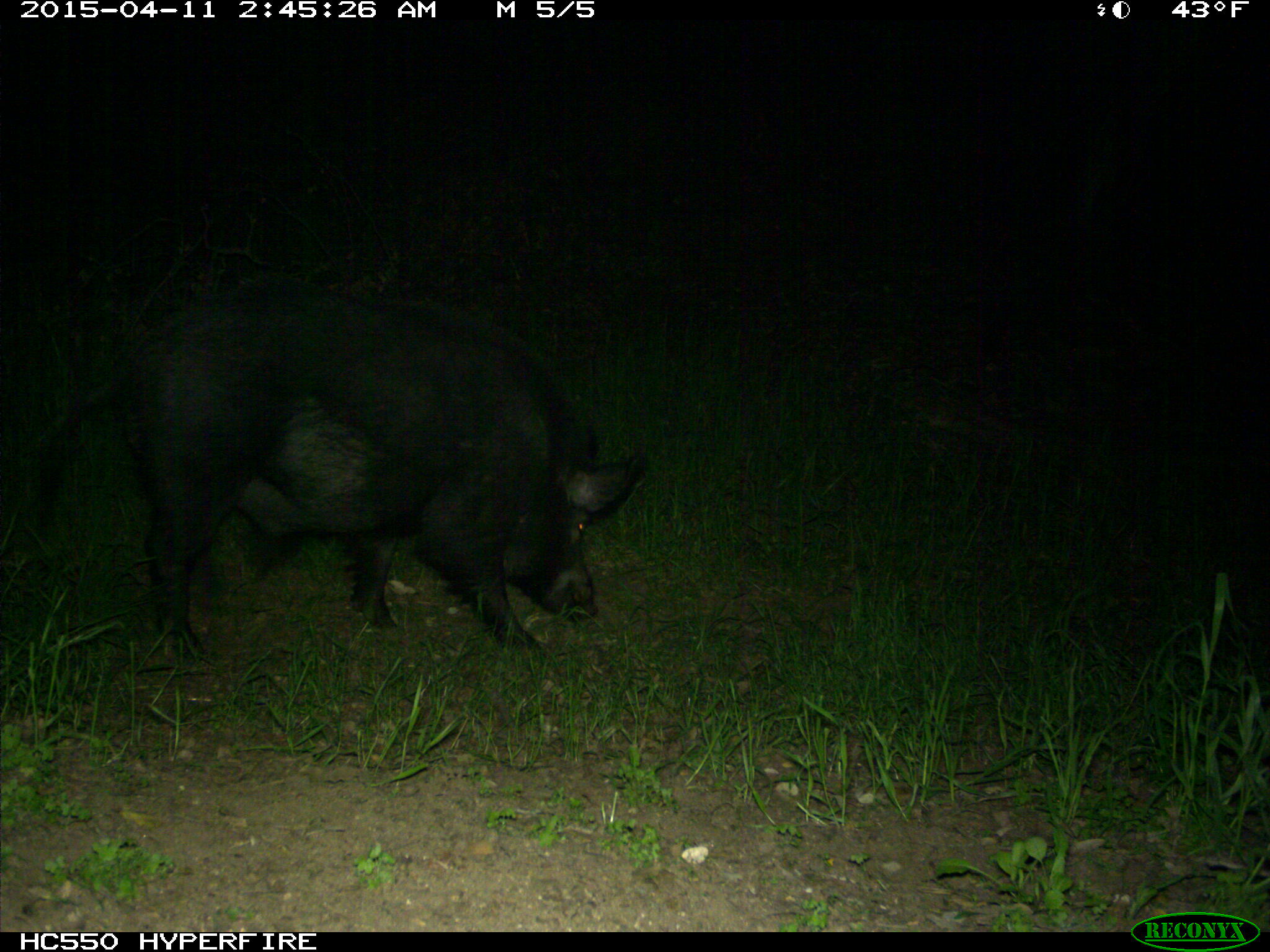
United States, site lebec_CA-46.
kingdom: Animalia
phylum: Chordata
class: Mammalia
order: Artiodactyla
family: Suidae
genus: Sus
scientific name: Sus scrofa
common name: wild boar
Sus scrofa (wild boar).